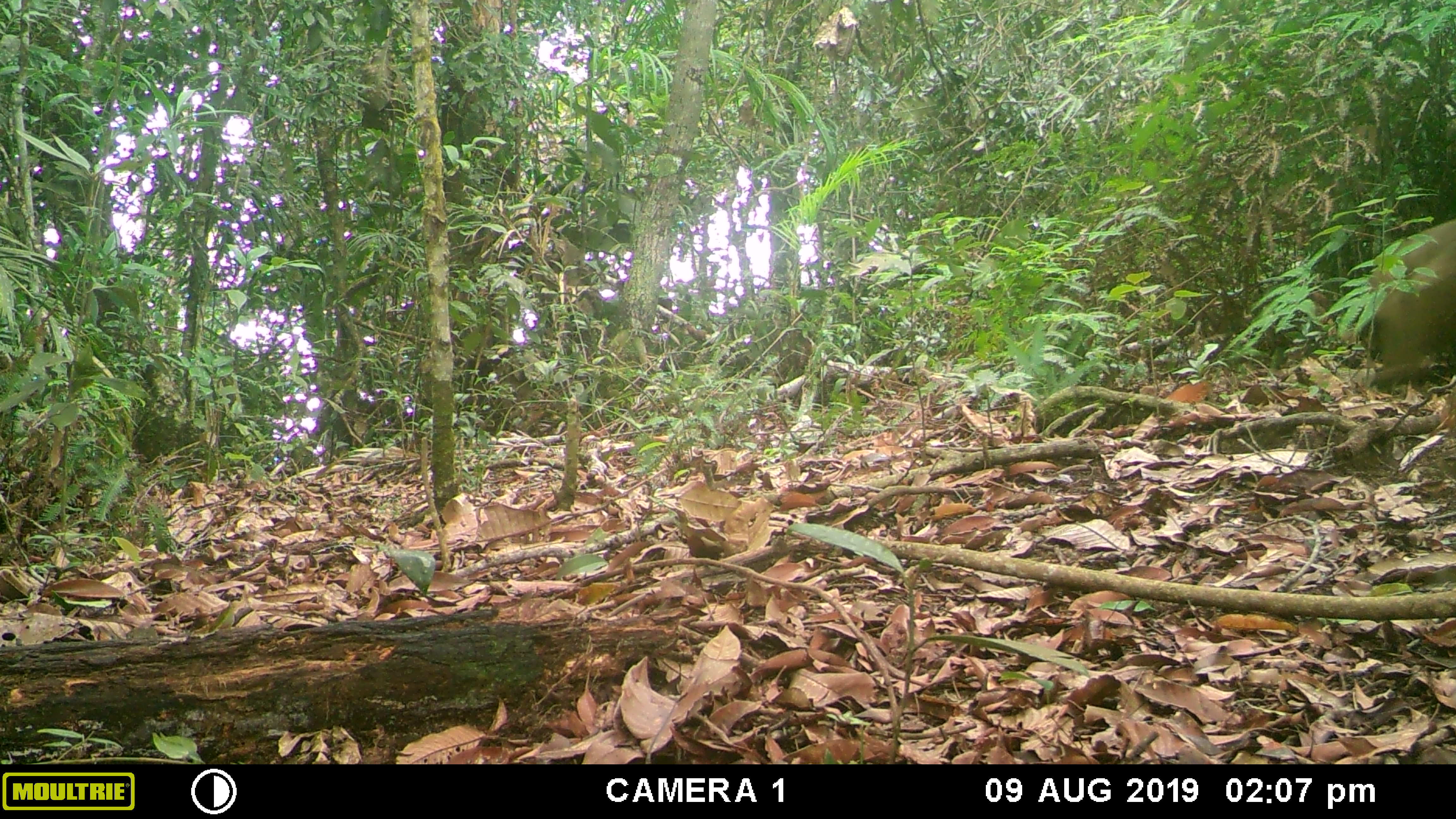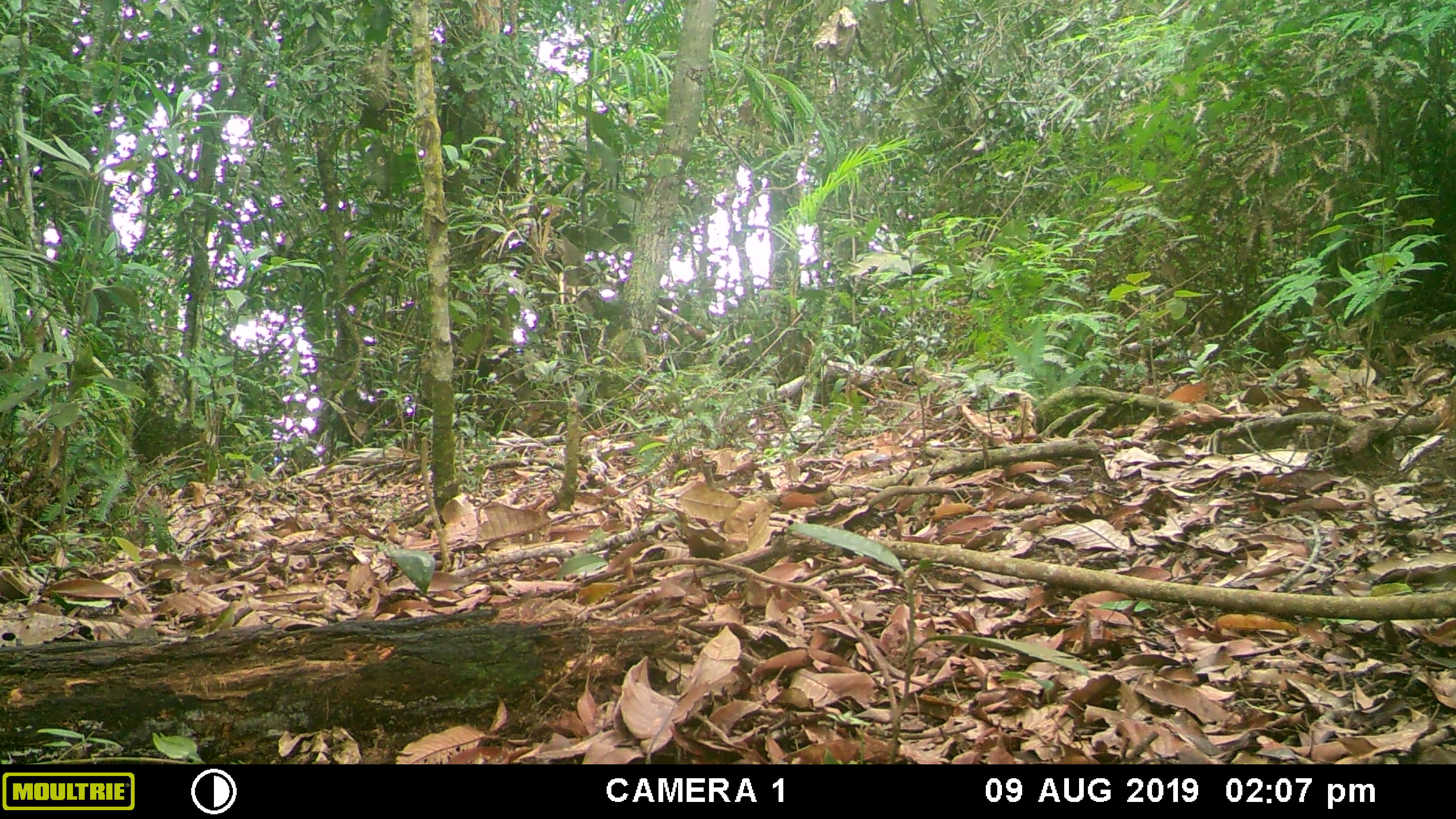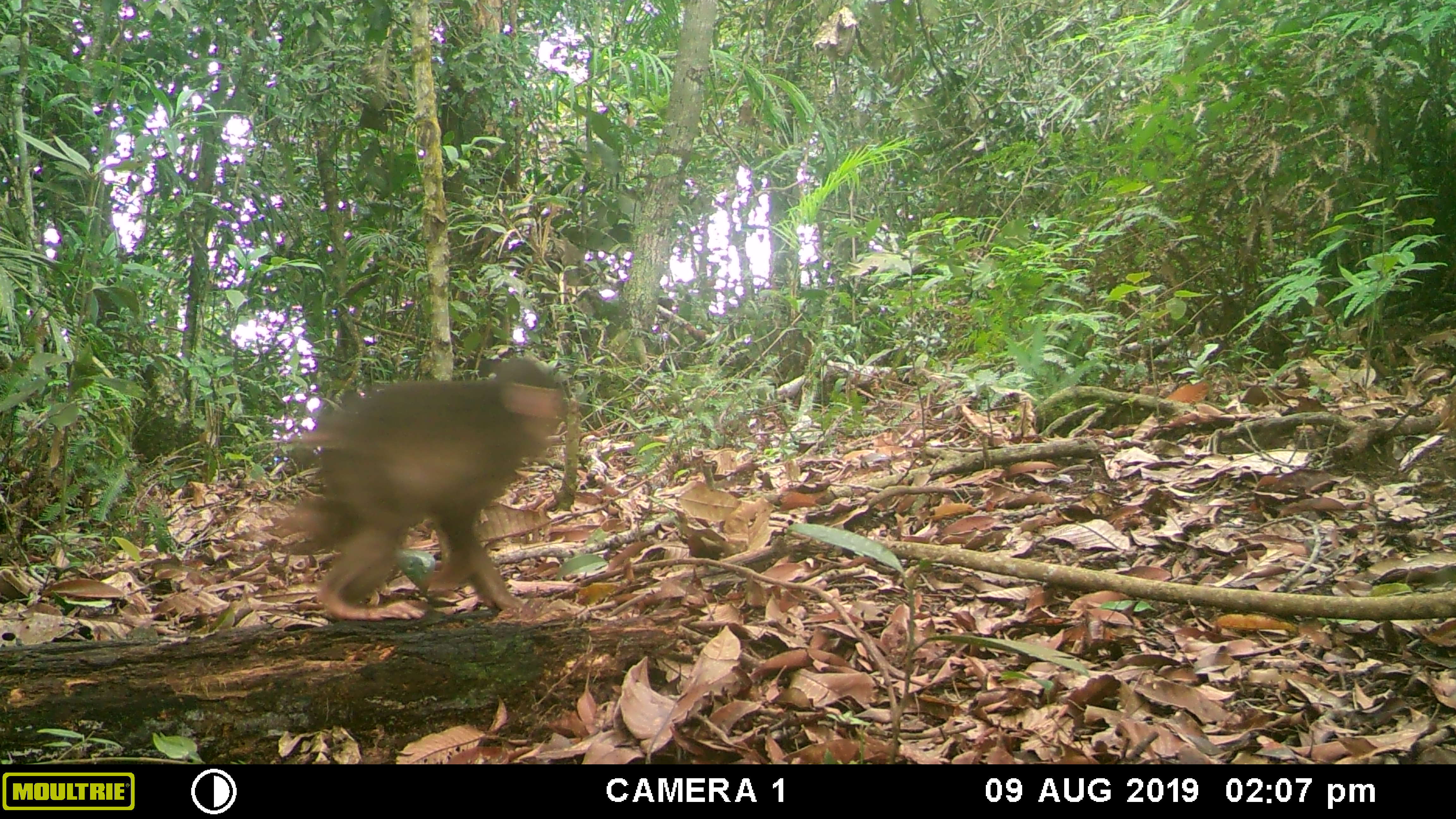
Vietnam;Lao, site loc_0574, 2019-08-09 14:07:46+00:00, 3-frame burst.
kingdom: Animalia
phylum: Chordata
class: Mammalia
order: Primates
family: Cercopithecidae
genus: Macaca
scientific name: Macaca arctoides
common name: stump-tailed macaque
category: stump tailed macaque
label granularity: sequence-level